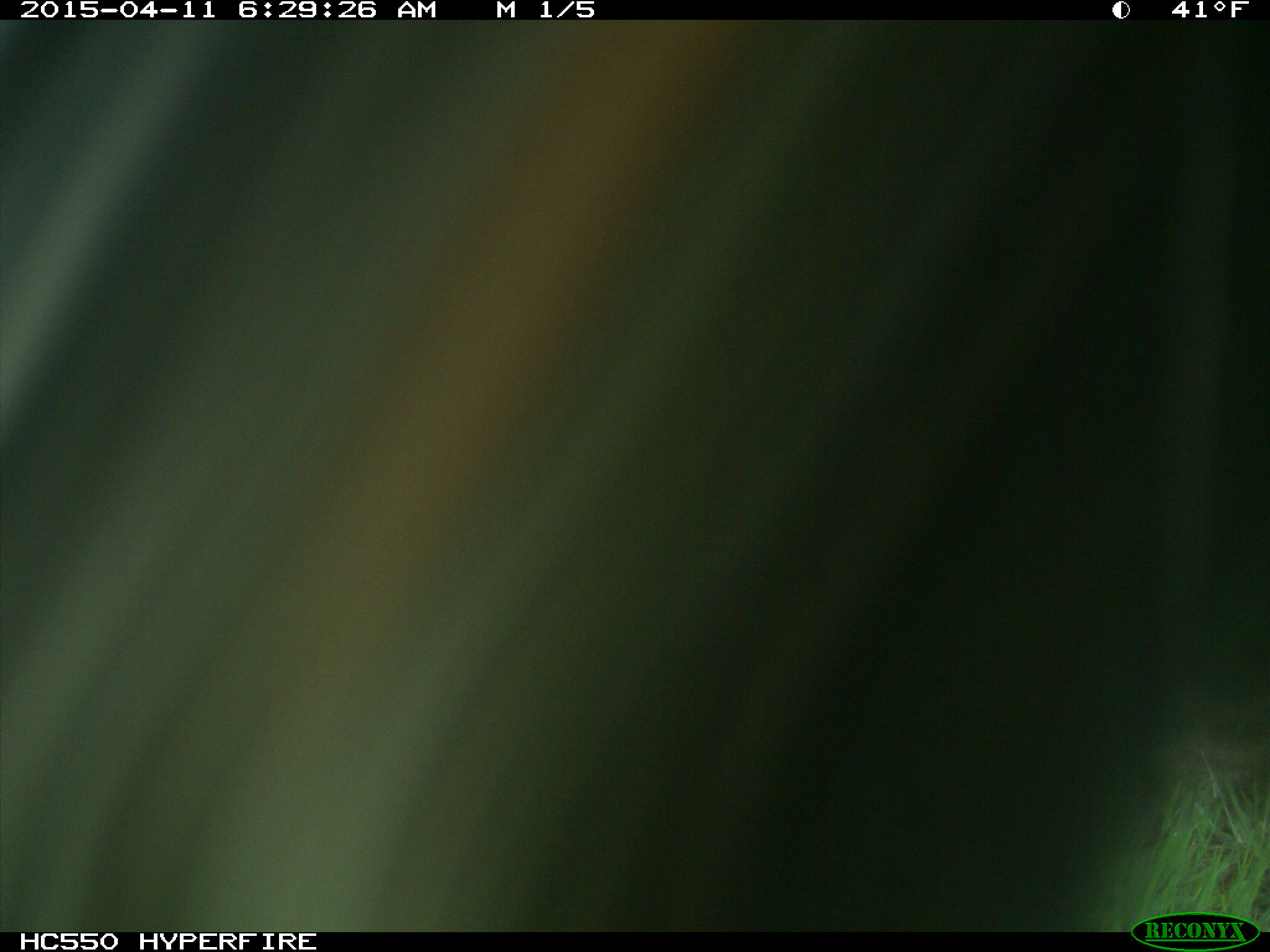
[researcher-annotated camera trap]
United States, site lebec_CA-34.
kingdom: Animalia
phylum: Chordata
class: Mammalia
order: Artiodactyla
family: Bovidae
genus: Bos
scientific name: Bos taurus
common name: domestic cow